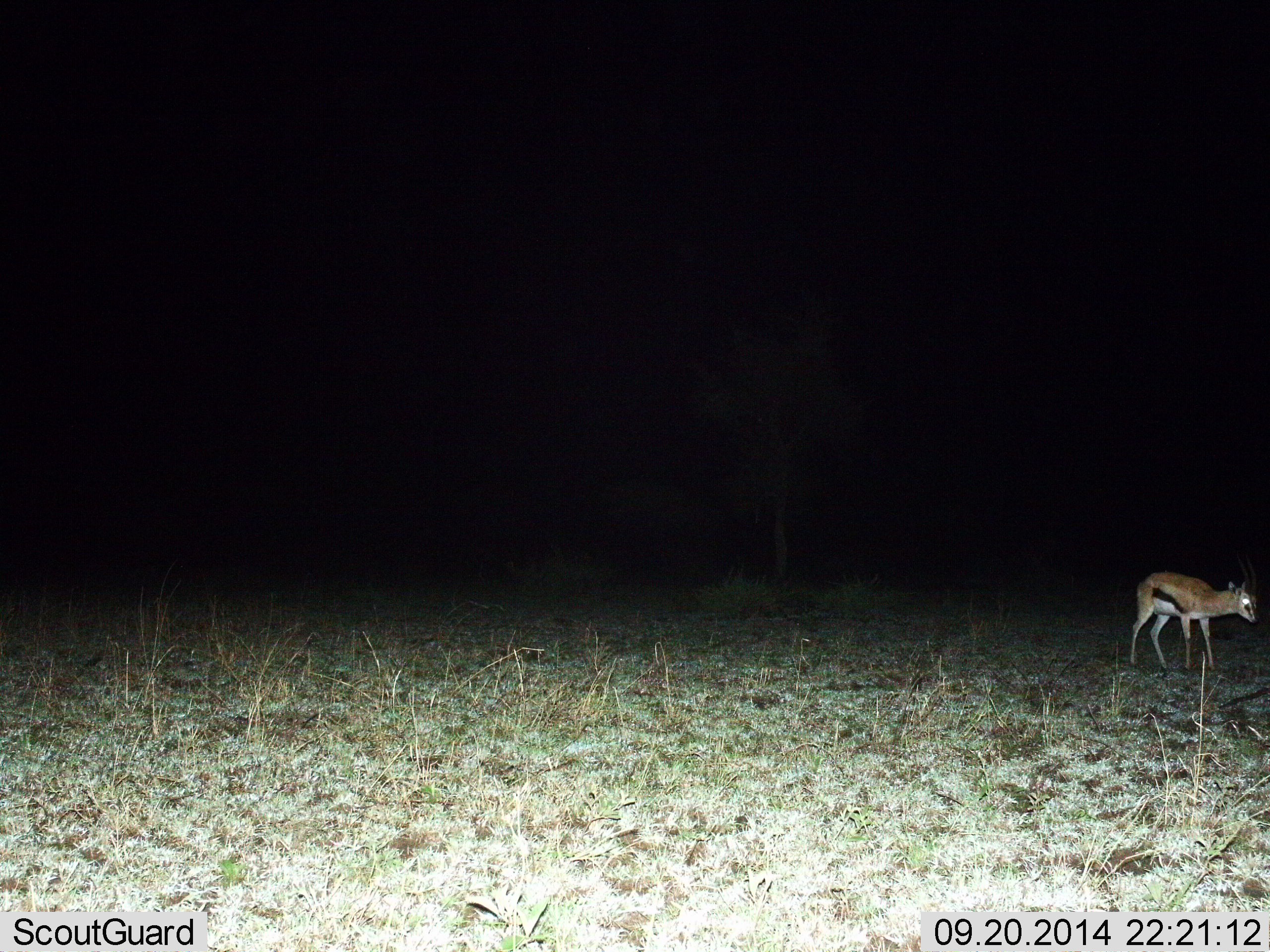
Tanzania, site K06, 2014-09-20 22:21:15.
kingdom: Animalia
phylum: Chordata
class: Mammalia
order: Artiodactyla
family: Bovidae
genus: Eudorcas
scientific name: Eudorcas thomsonii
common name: thomson's gazelle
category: gazellethomsons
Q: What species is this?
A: Gazellethomsons (thomson's gazelle) (Eudorcas thomsonii).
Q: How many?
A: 1.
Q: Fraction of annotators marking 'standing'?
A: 80%.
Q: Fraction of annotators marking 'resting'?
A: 0%.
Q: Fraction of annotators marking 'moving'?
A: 20%.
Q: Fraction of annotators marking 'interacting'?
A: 0%.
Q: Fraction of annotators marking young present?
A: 10%.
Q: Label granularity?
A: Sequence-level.